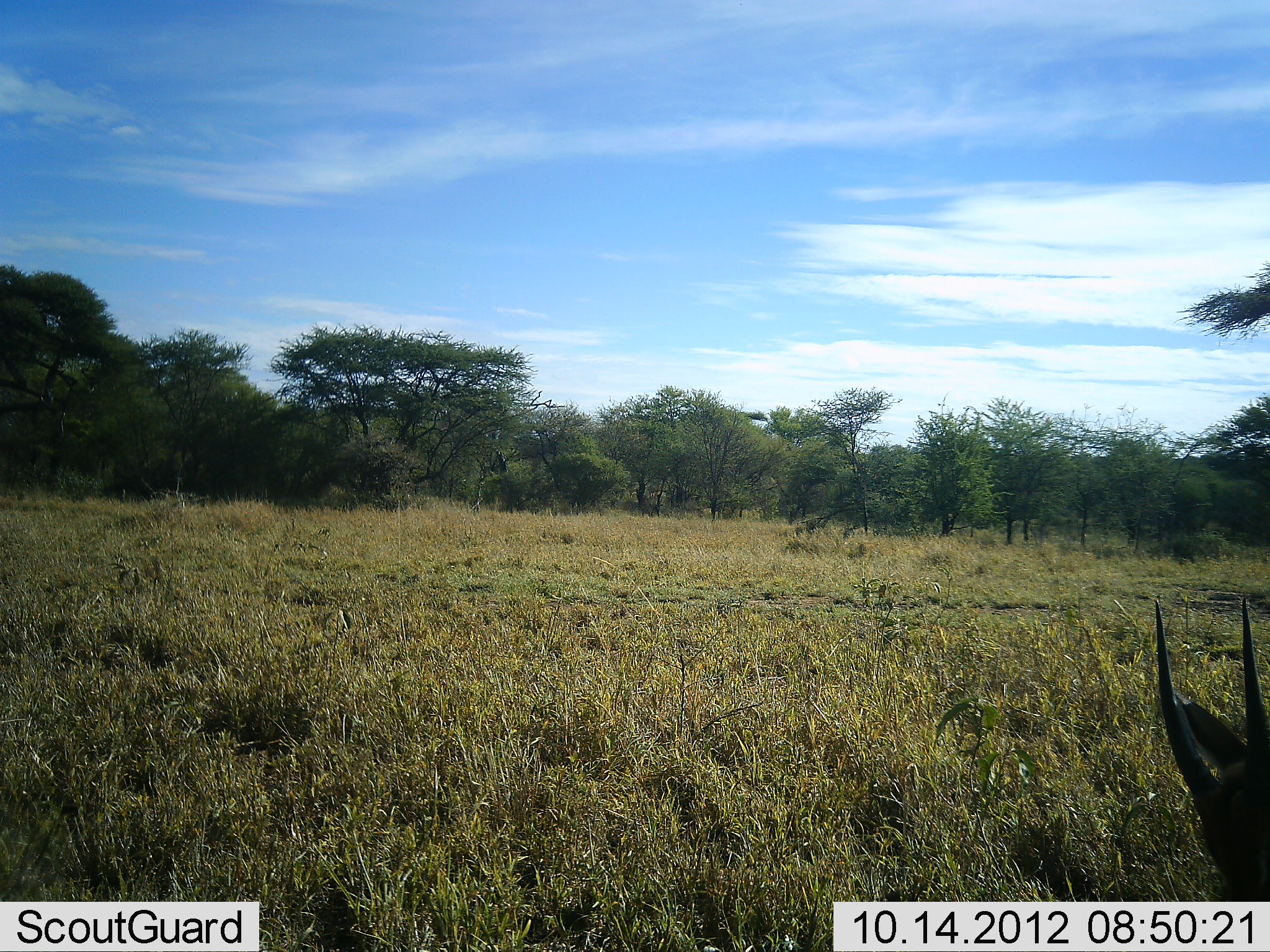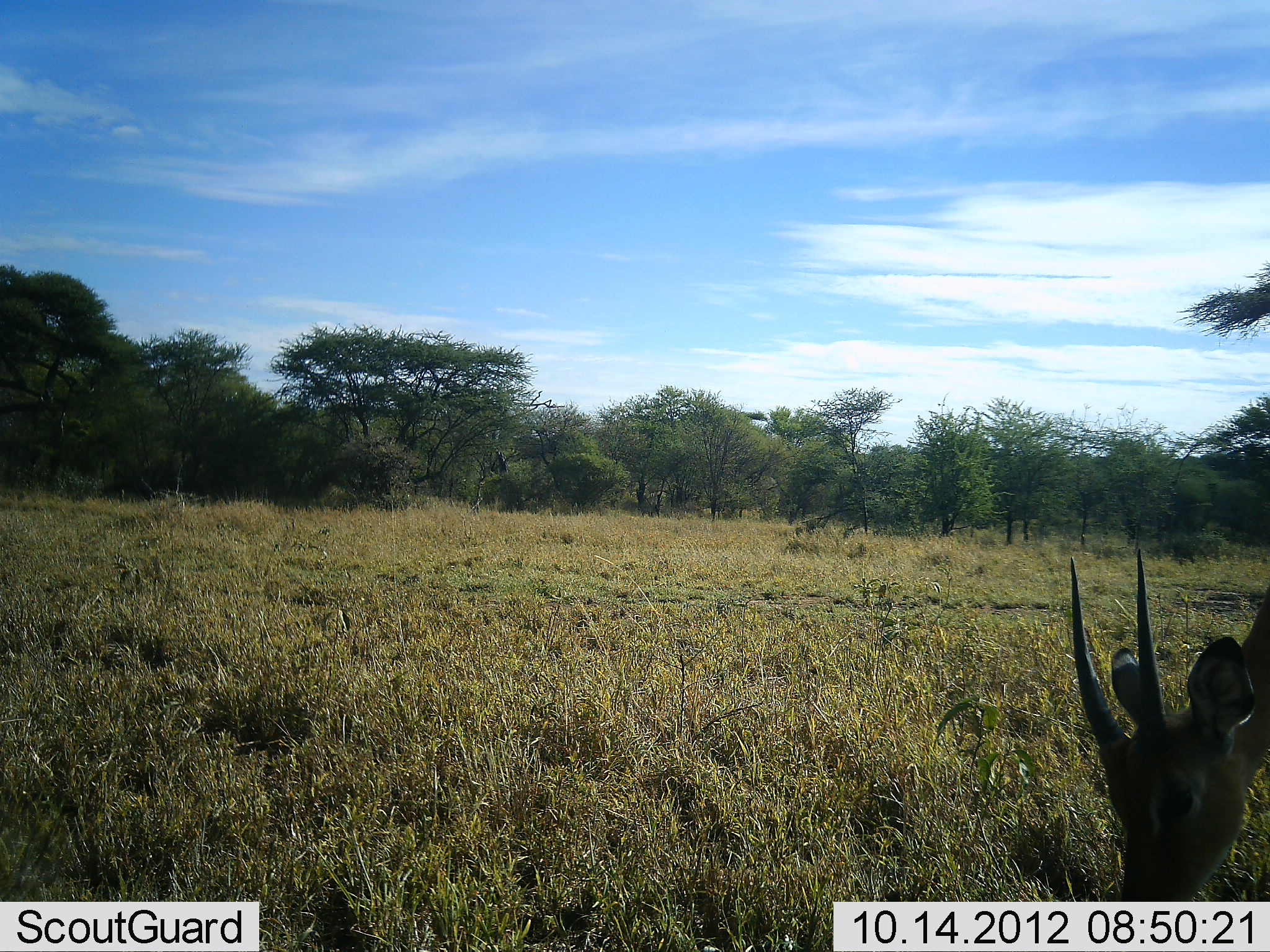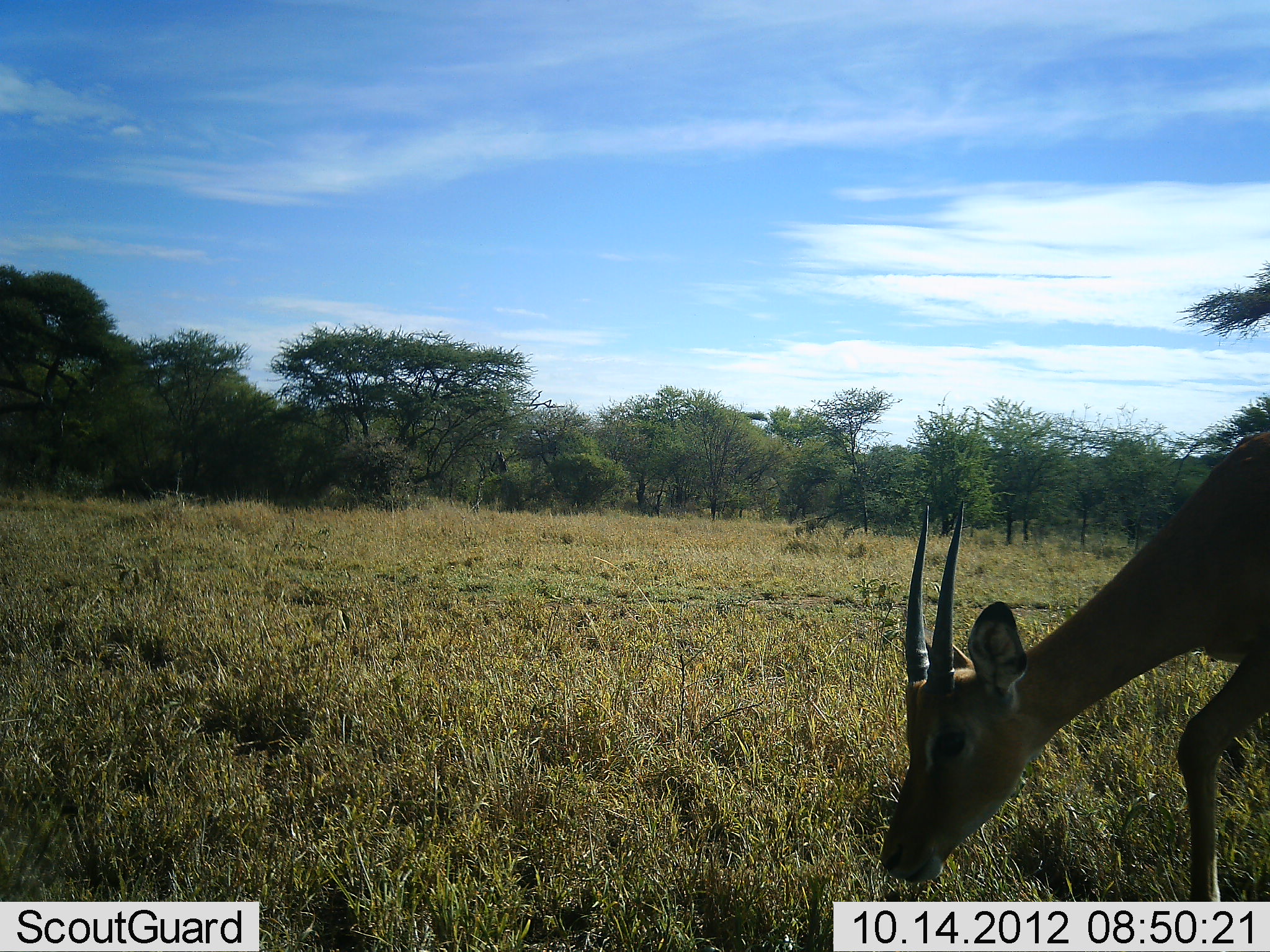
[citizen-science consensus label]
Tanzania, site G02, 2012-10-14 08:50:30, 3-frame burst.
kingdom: Animalia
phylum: Chordata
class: Mammalia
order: Artiodactyla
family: Bovidae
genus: Nanger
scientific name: Nanger granti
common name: grant's gazelle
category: gazellegrants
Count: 1.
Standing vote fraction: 10%.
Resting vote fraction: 0%.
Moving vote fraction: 30%.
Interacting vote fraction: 0%.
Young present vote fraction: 0%.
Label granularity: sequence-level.